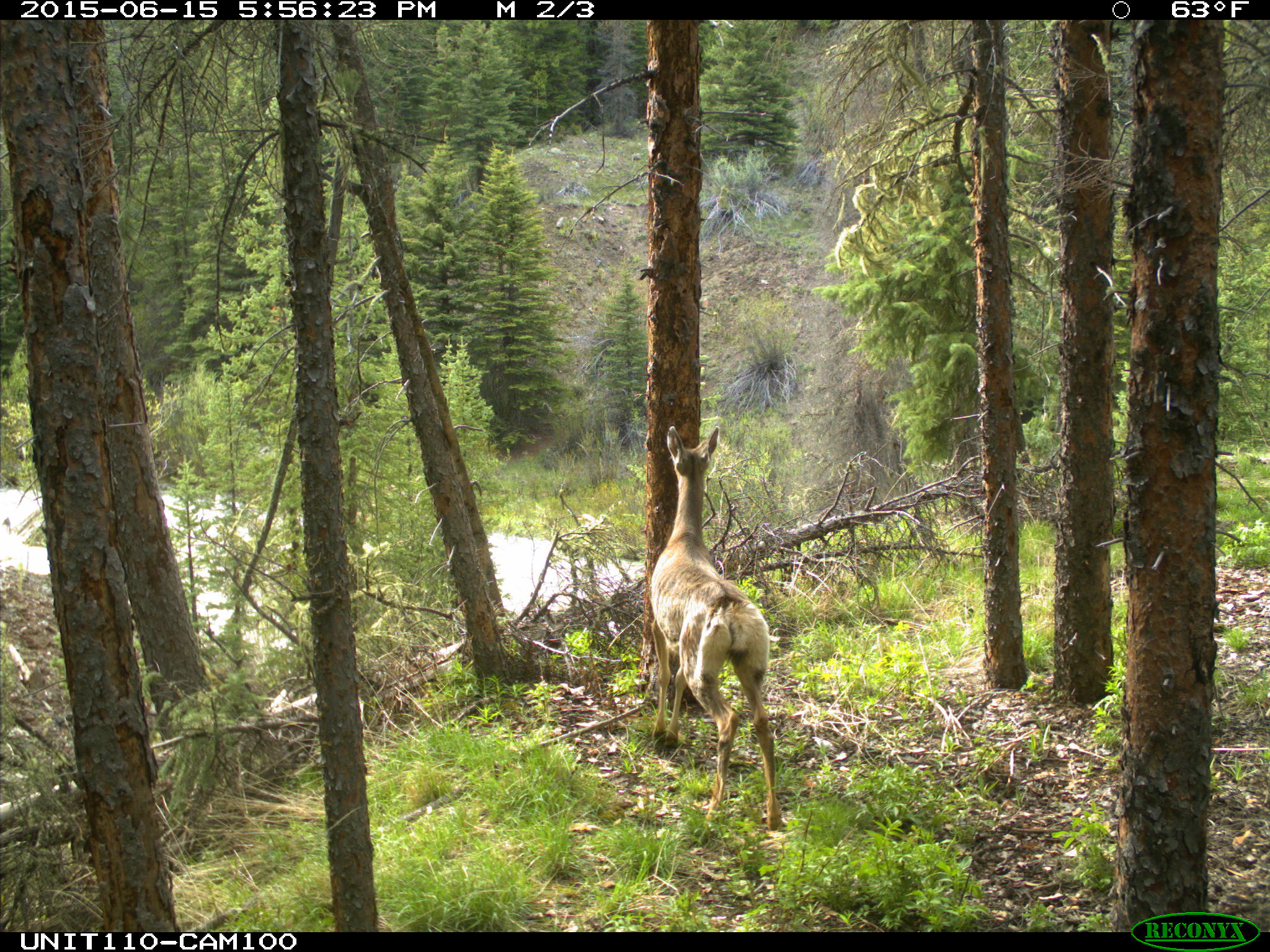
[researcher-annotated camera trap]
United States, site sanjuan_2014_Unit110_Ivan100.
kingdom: Animalia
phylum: Chordata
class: Mammalia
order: Artiodactyla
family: Cervidae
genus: Odocoileus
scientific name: Odocoileus hemionus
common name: mule deer